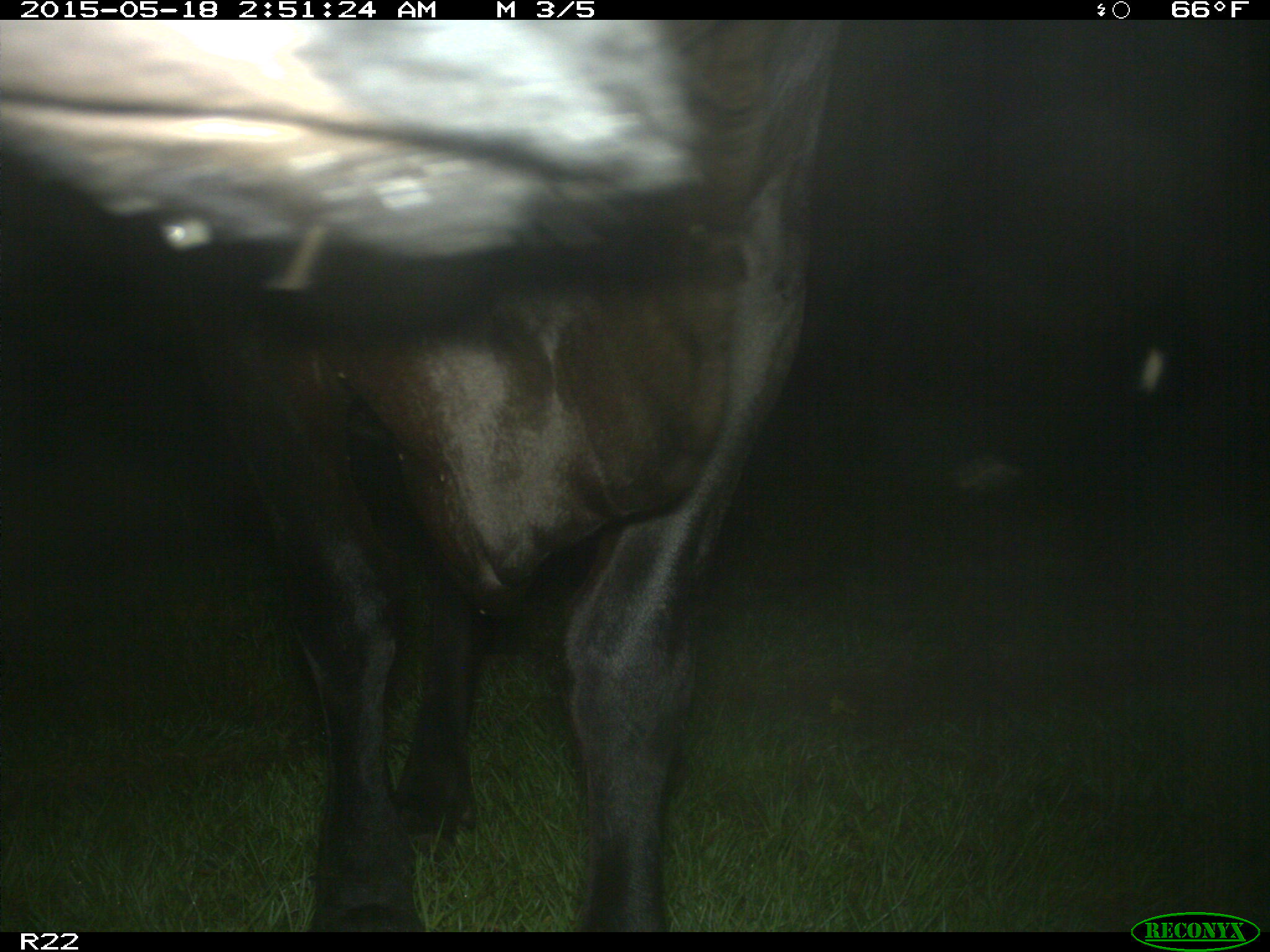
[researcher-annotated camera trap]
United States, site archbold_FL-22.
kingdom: Animalia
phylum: Chordata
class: Mammalia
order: Artiodactyla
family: Bovidae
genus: Bos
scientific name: Bos taurus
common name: domestic cow